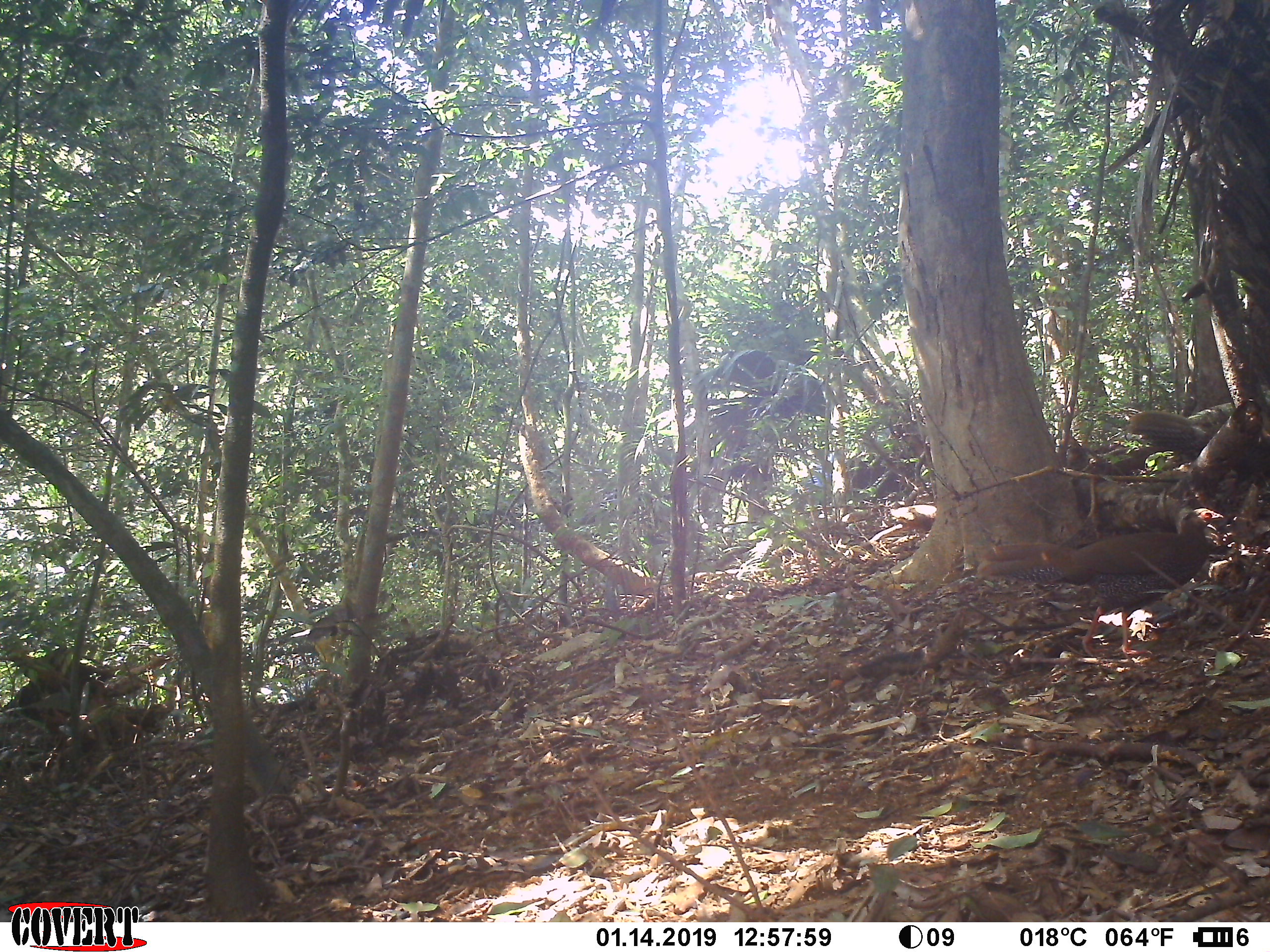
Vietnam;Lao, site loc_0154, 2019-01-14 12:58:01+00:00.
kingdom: Animalia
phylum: Chordata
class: Aves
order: Galliformes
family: Phasianidae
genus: Lophura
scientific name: Lophura nycthemera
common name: silver pheasant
Silver pheasant (Lophura nycthemera). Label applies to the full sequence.